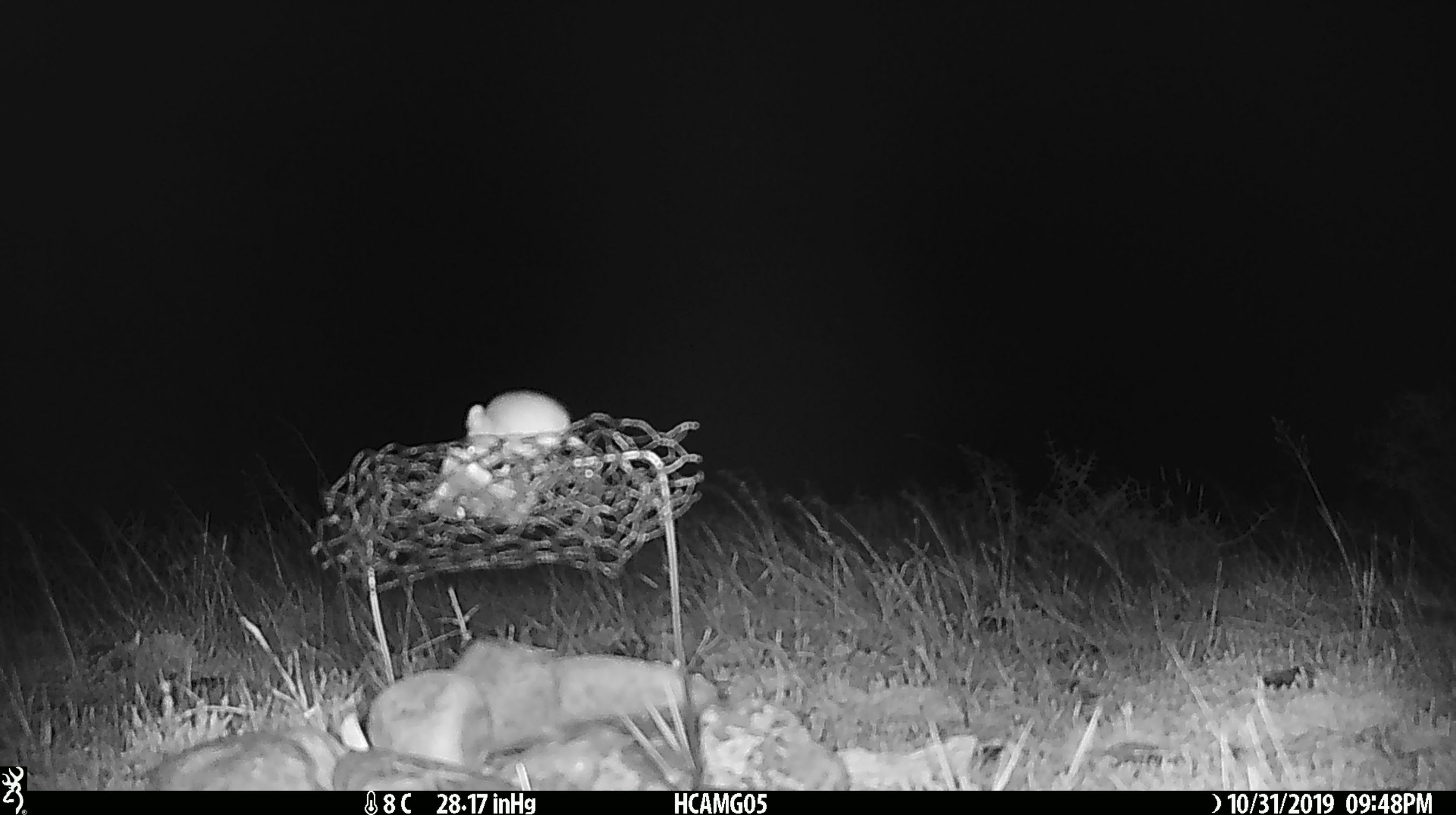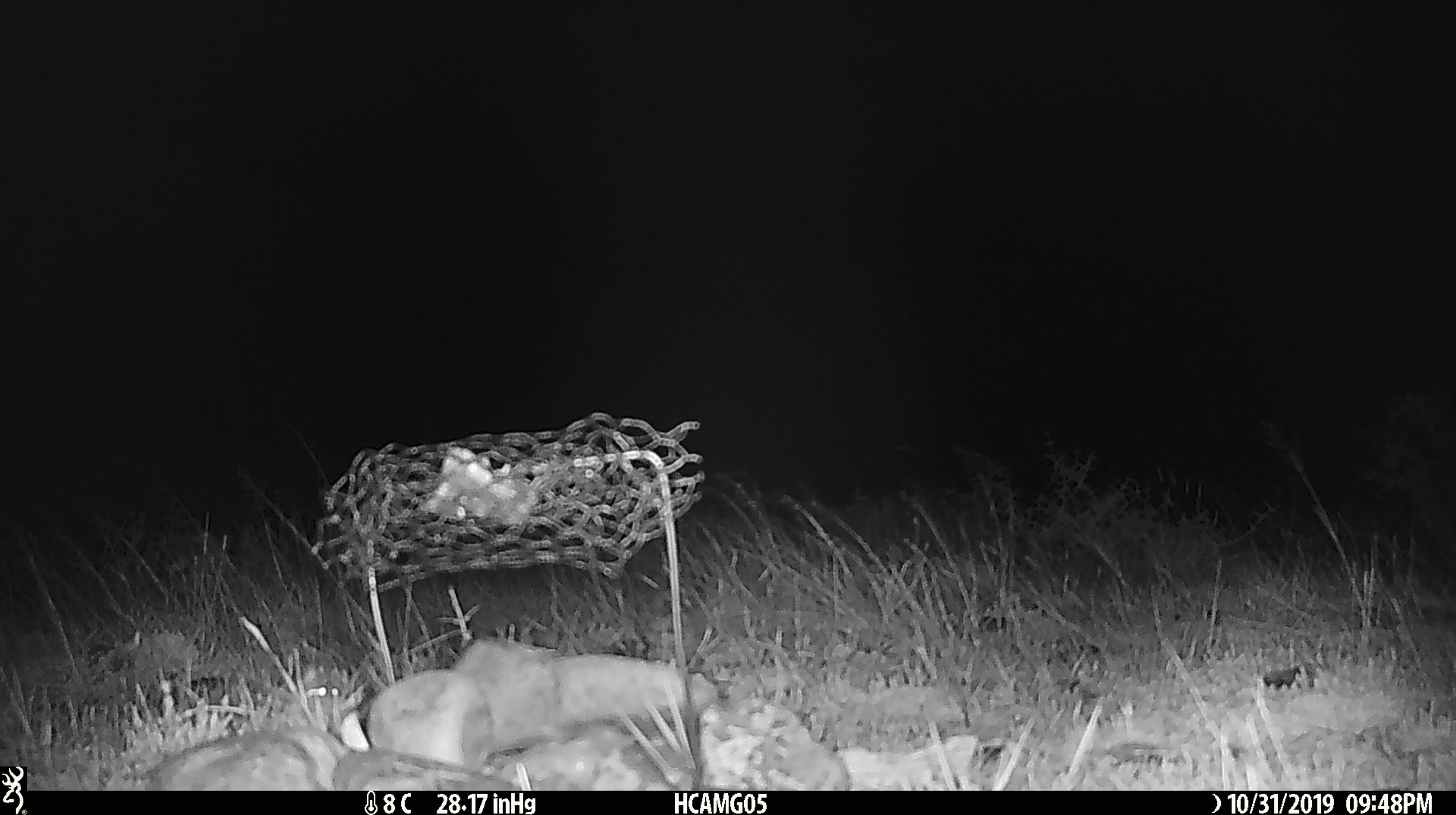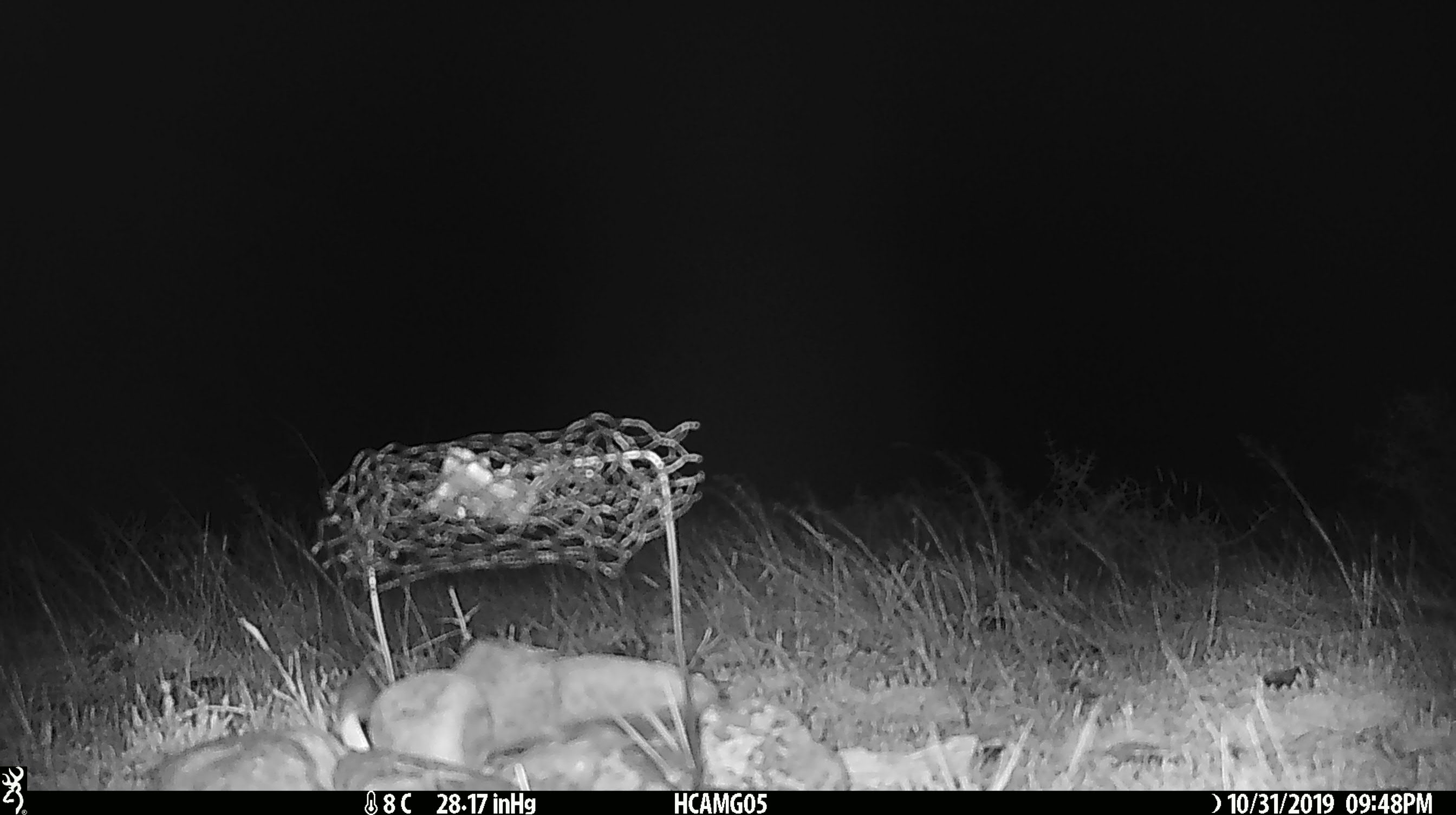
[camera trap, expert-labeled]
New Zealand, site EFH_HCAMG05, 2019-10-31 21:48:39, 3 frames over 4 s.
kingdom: Animalia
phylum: Chordata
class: Mammalia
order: Rodentia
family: Muridae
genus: Mus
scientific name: Mus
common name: mouse